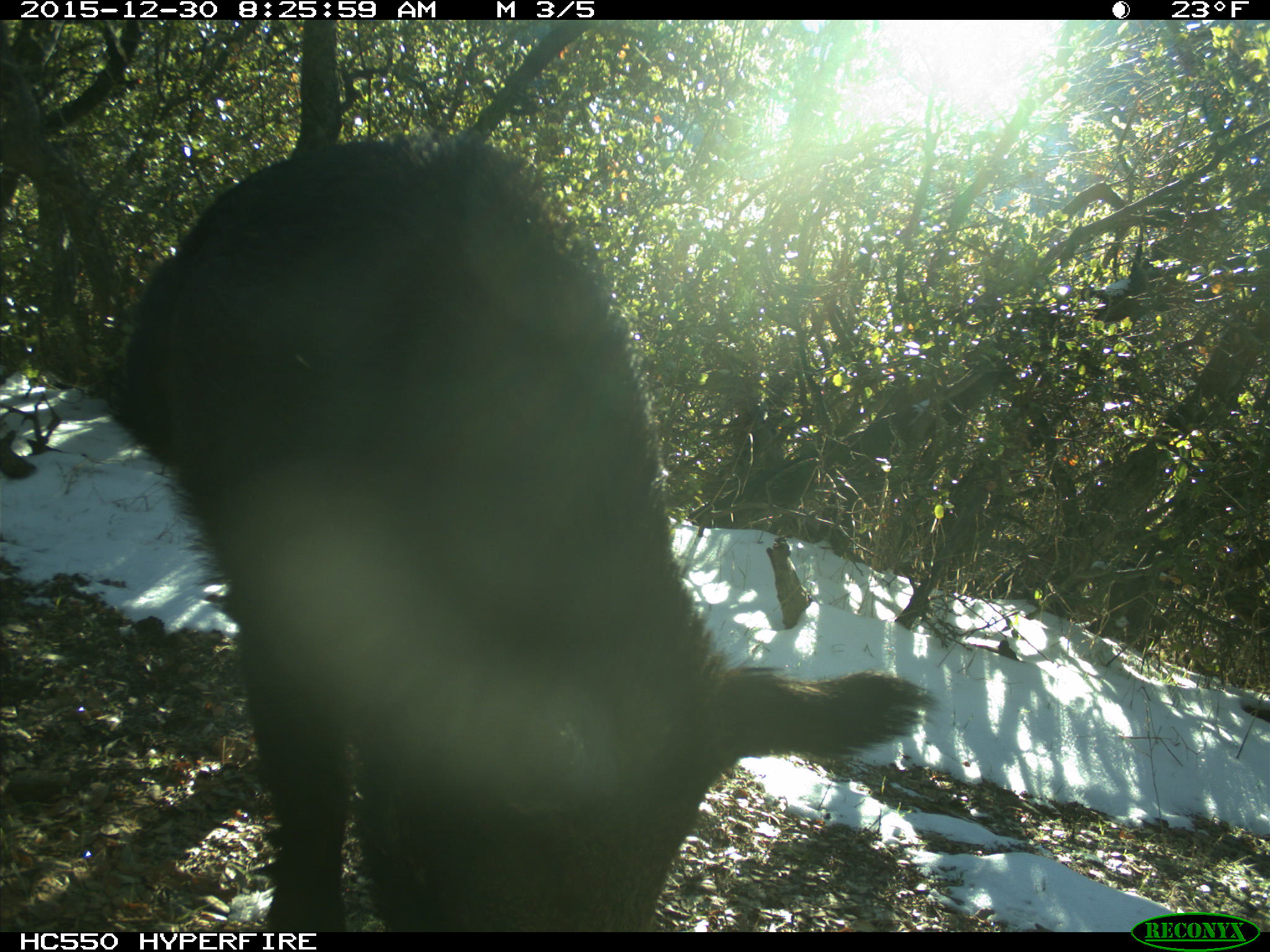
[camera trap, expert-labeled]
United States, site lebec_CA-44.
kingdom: Animalia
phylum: Chordata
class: Mammalia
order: Artiodactyla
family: Suidae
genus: Sus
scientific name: Sus scrofa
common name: wild boar